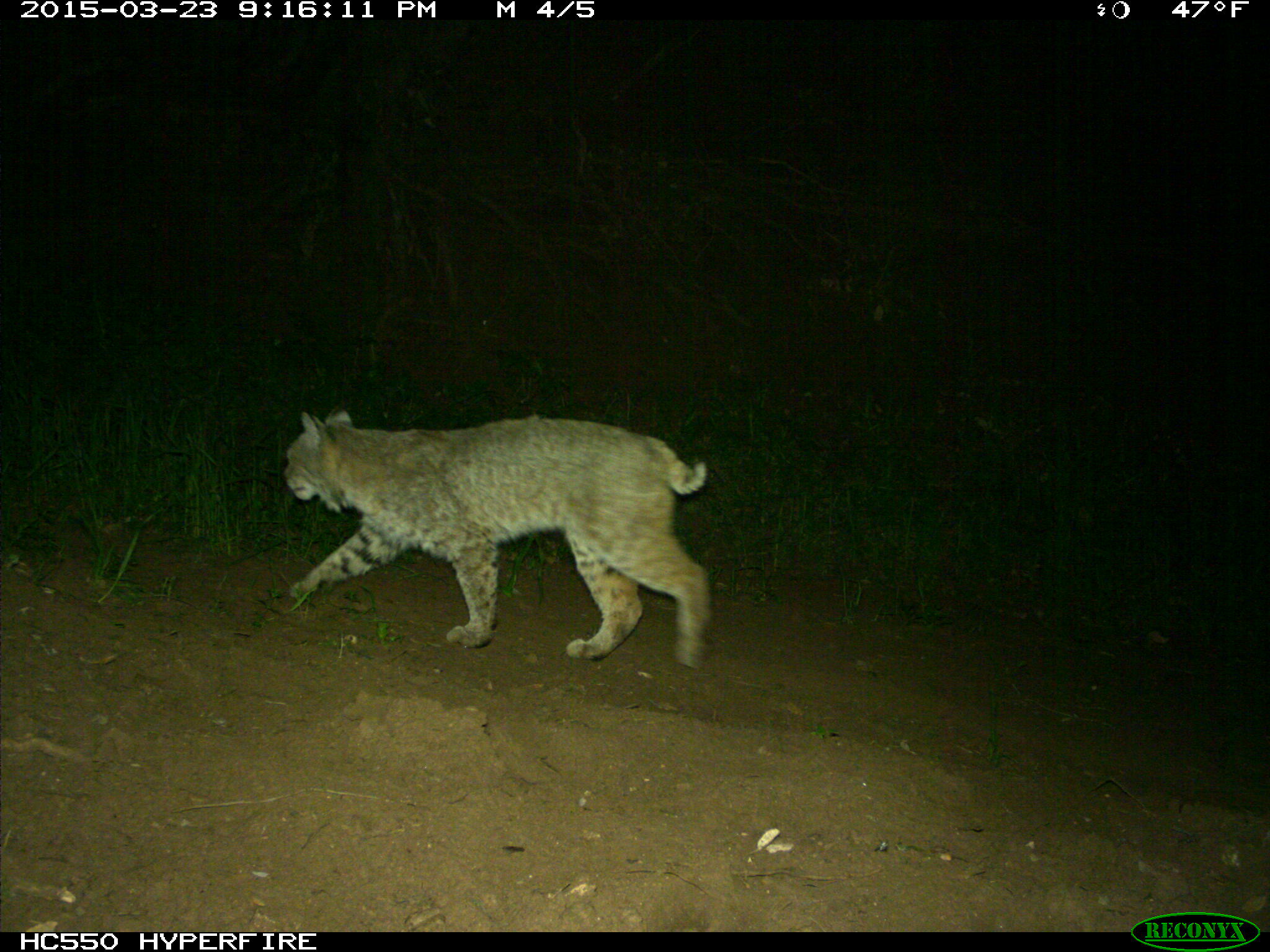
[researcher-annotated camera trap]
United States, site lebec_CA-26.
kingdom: Animalia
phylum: Chordata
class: Mammalia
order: Carnivora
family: Felidae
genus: Lynx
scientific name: Lynx rufus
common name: bobcat